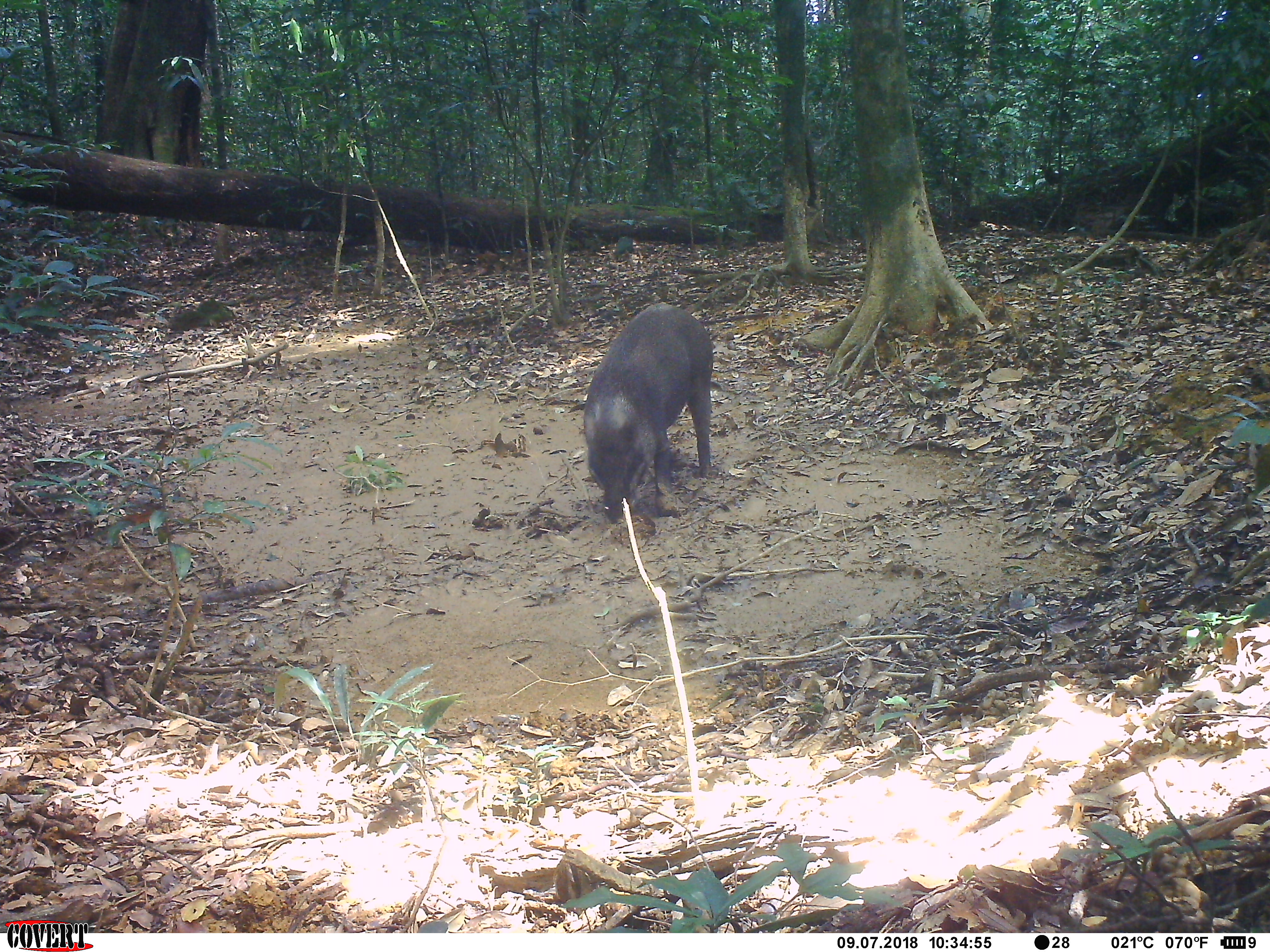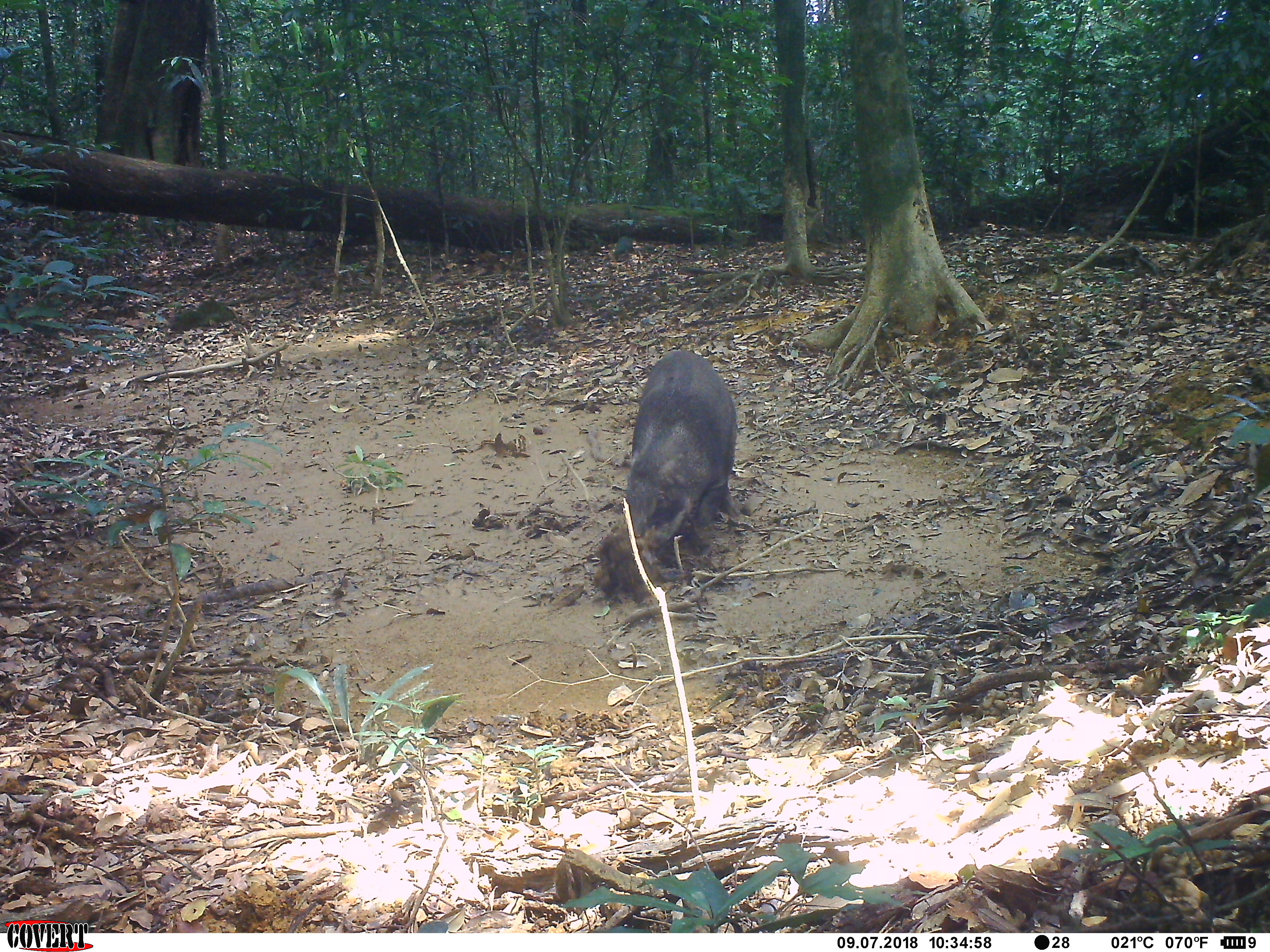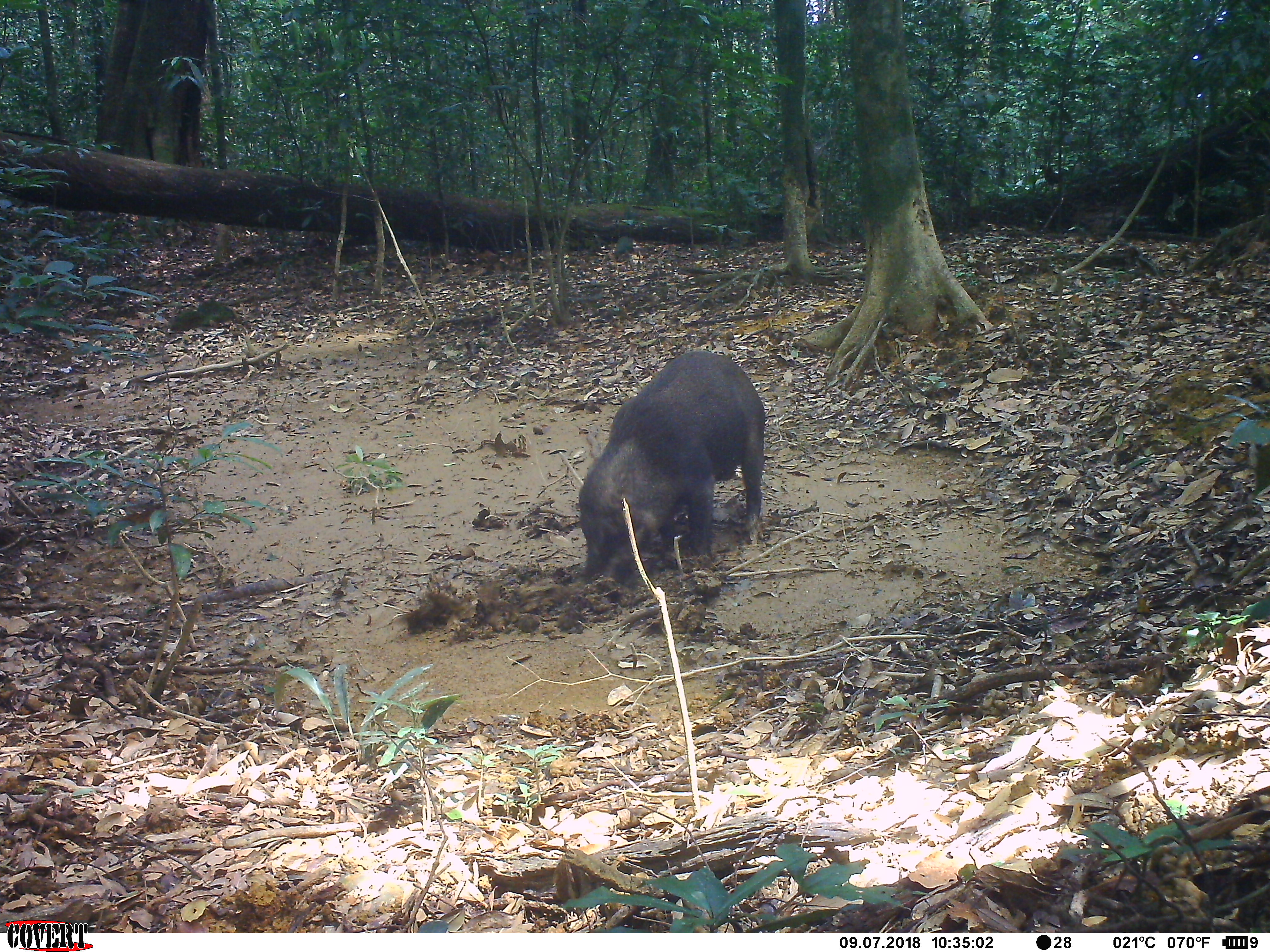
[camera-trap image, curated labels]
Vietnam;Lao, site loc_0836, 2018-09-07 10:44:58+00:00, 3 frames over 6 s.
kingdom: Animalia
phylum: Chordata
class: Mammalia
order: Artiodactyla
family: Suidae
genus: Sus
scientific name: Sus scrofa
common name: eurasian wild pig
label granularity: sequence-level